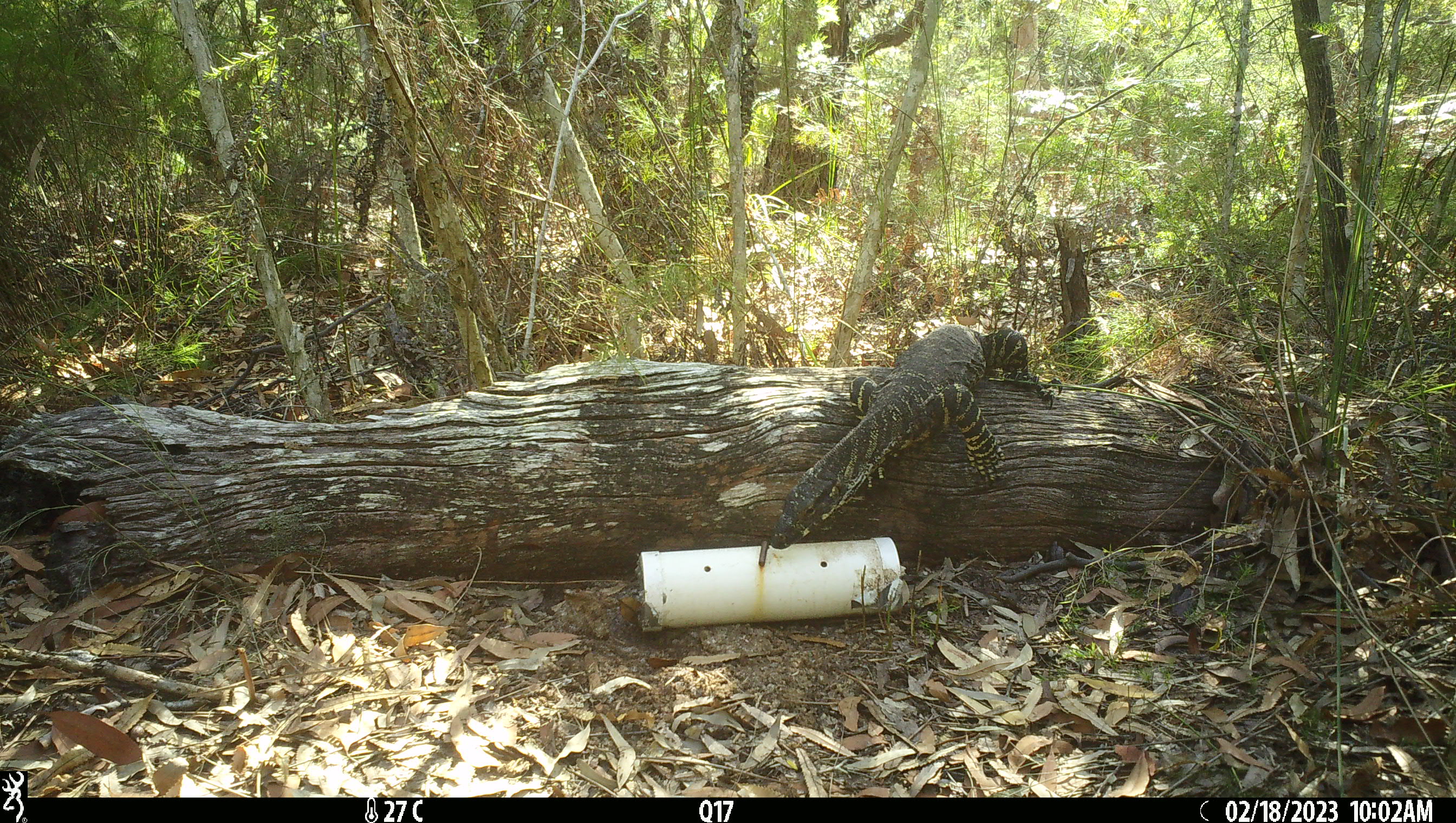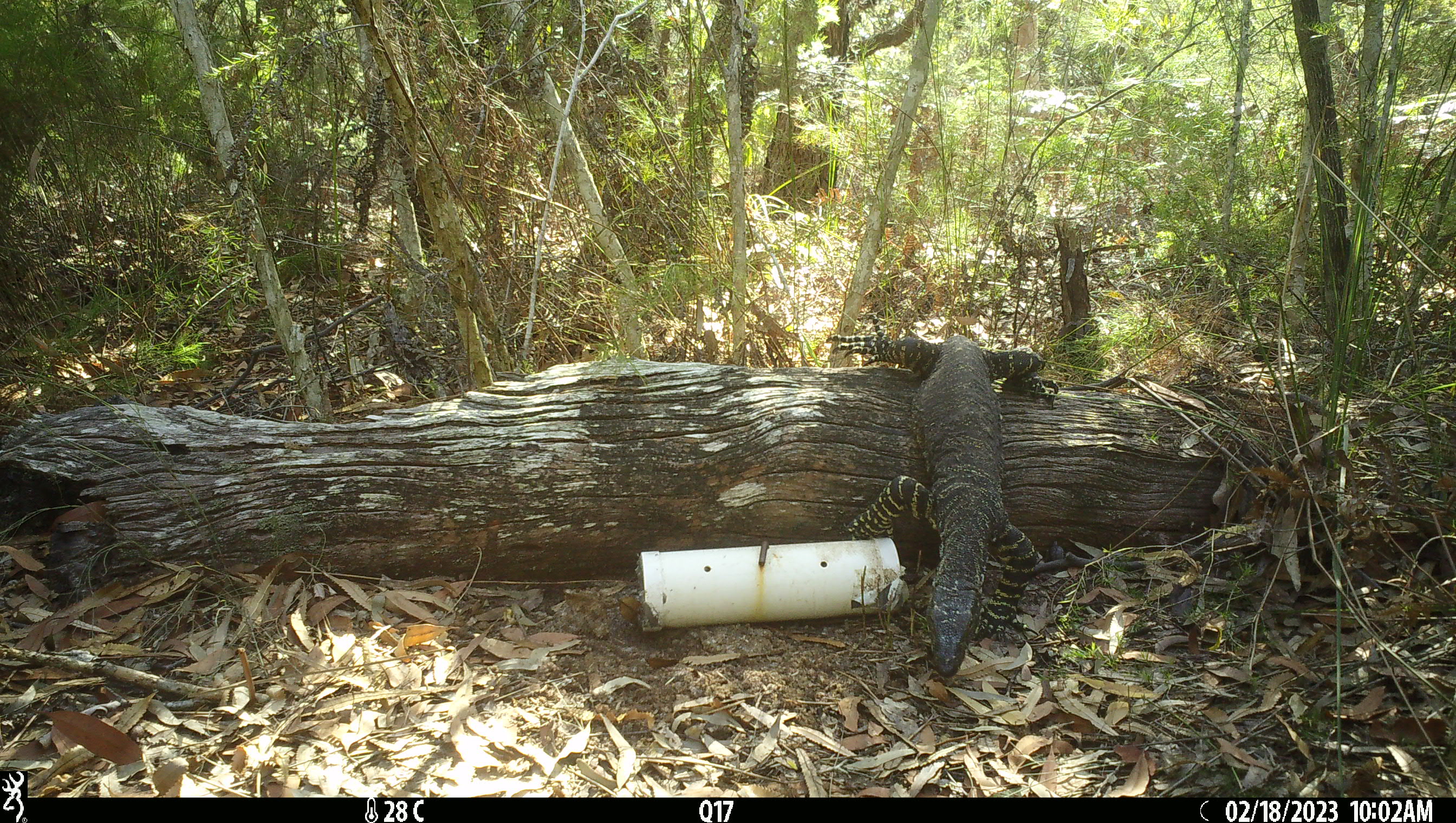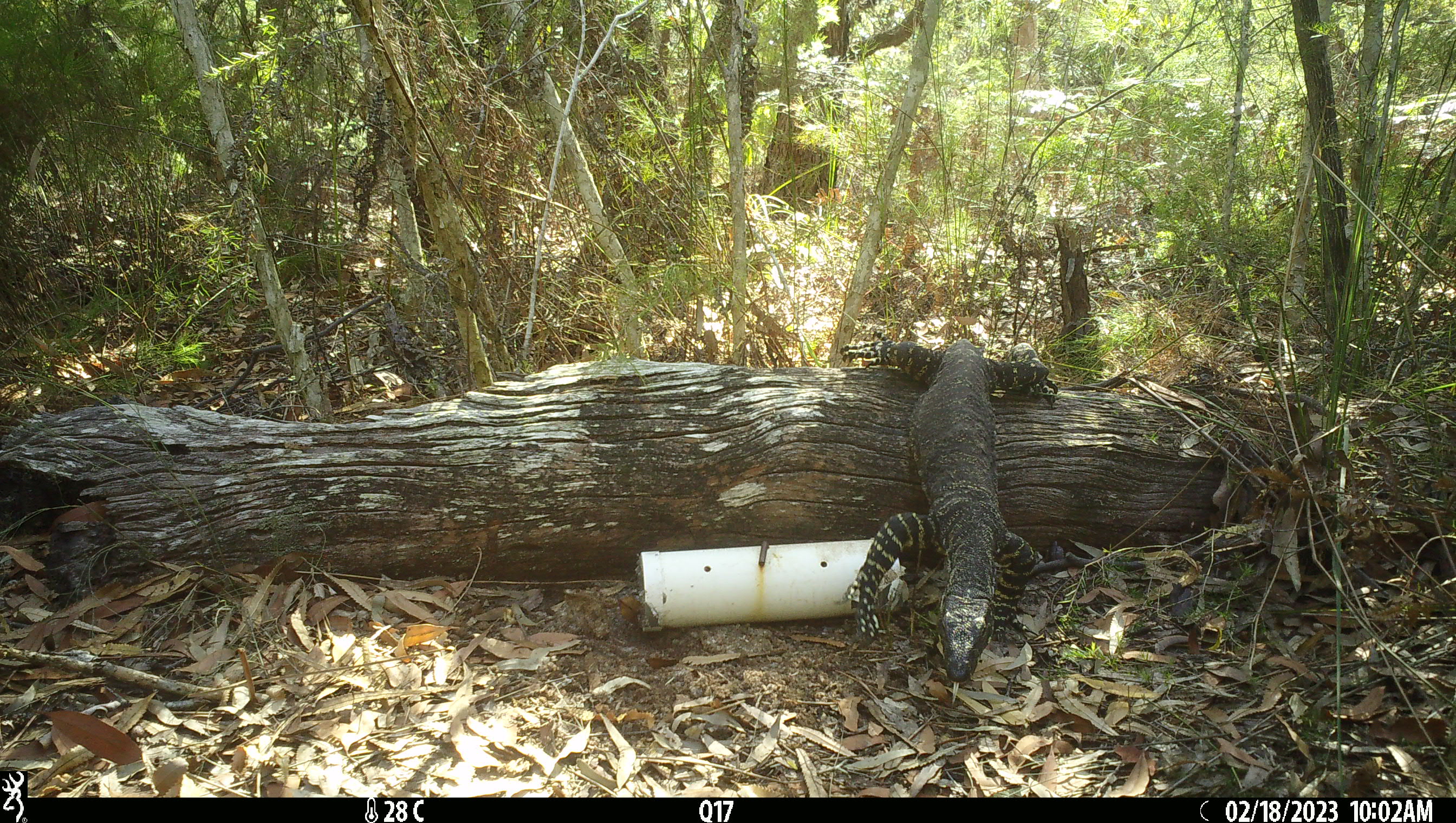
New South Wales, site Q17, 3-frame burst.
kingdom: Animalia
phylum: Chordata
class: Reptilia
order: Squamata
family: Varanidae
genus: Varanus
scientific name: Varanus varius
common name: lace monitor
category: goanna